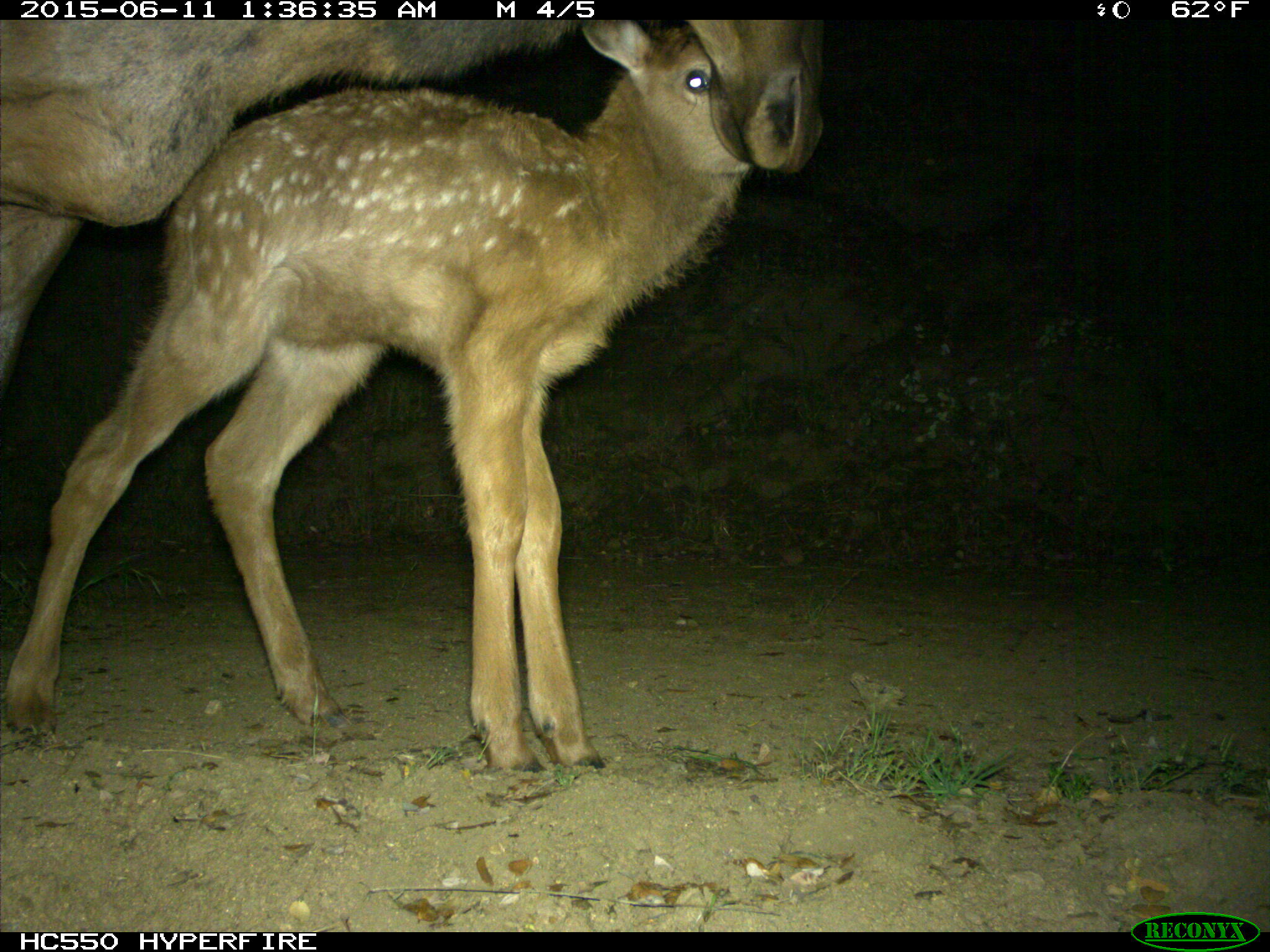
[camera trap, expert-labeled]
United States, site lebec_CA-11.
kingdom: Animalia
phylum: Chordata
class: Mammalia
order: Artiodactyla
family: Cervidae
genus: Cervus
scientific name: Cervus canadensis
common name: elk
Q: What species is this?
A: Cervus canadensis (elk).